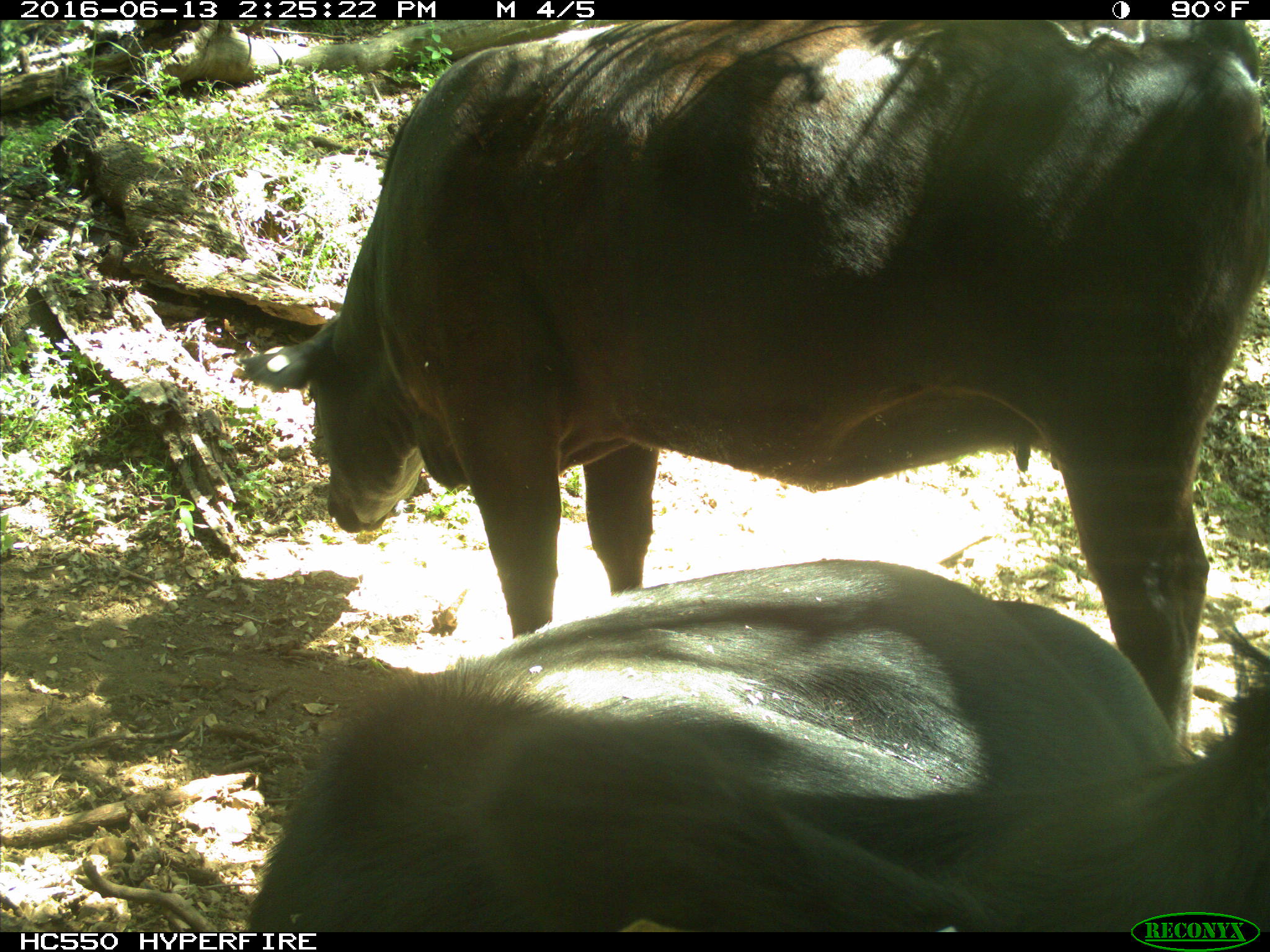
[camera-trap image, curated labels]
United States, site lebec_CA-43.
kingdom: Animalia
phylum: Chordata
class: Mammalia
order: Artiodactyla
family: Bovidae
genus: Bos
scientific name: Bos taurus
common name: domestic cow